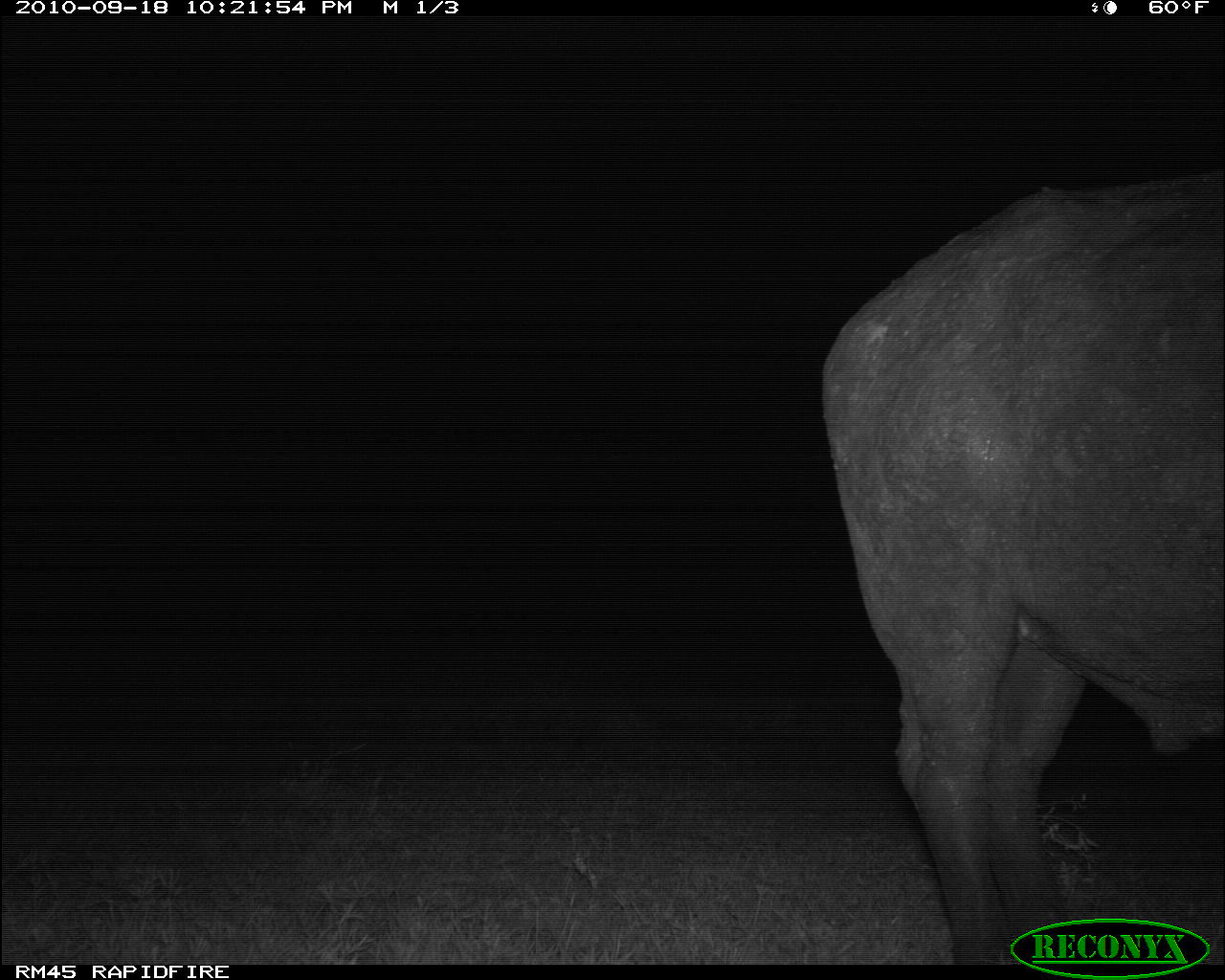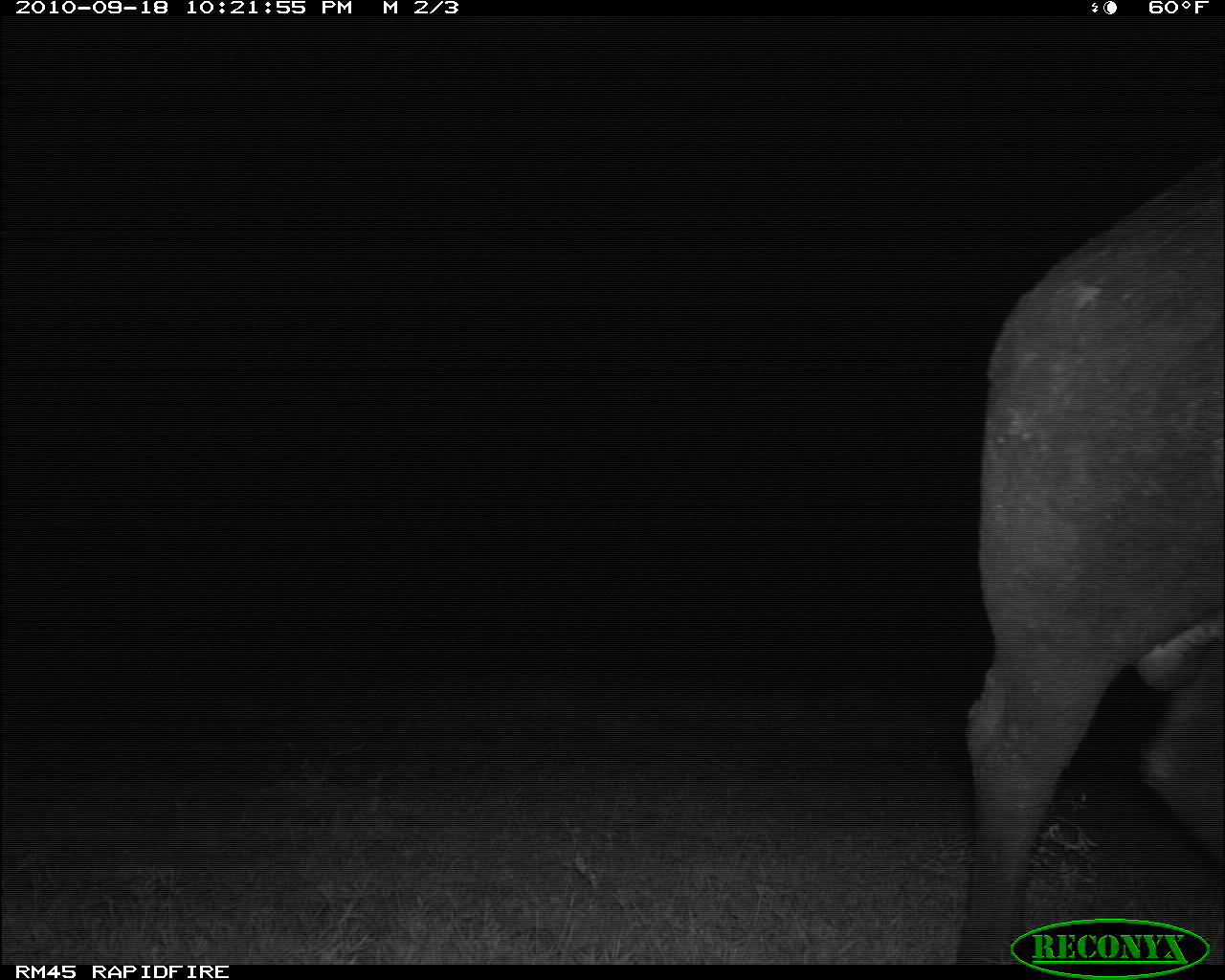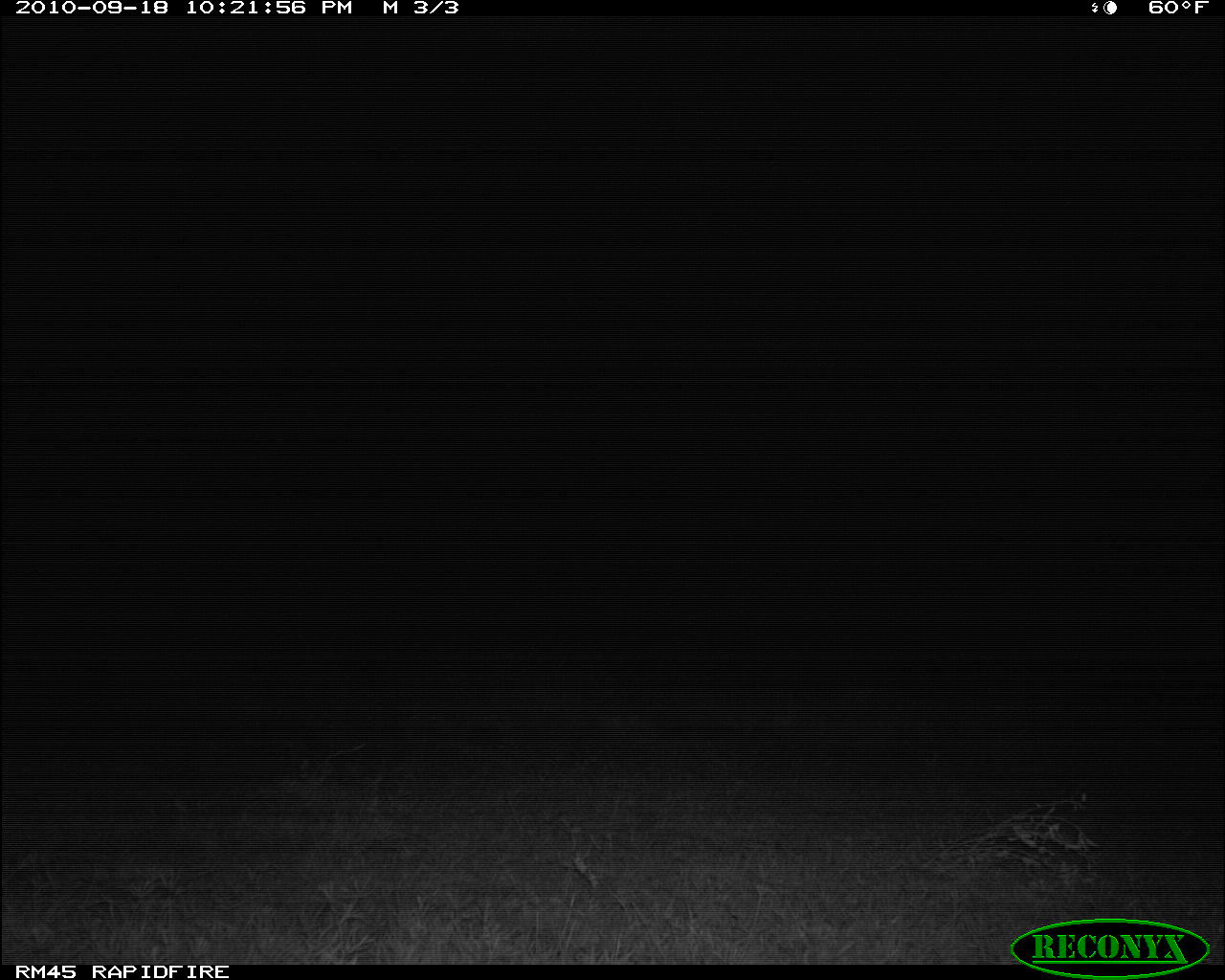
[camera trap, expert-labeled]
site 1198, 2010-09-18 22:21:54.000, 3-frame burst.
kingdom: Animalia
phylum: Chordata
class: Mammalia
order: Artiodactyla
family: Bovidae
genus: Syncerus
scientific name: Syncerus caffer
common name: african buffalo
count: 1